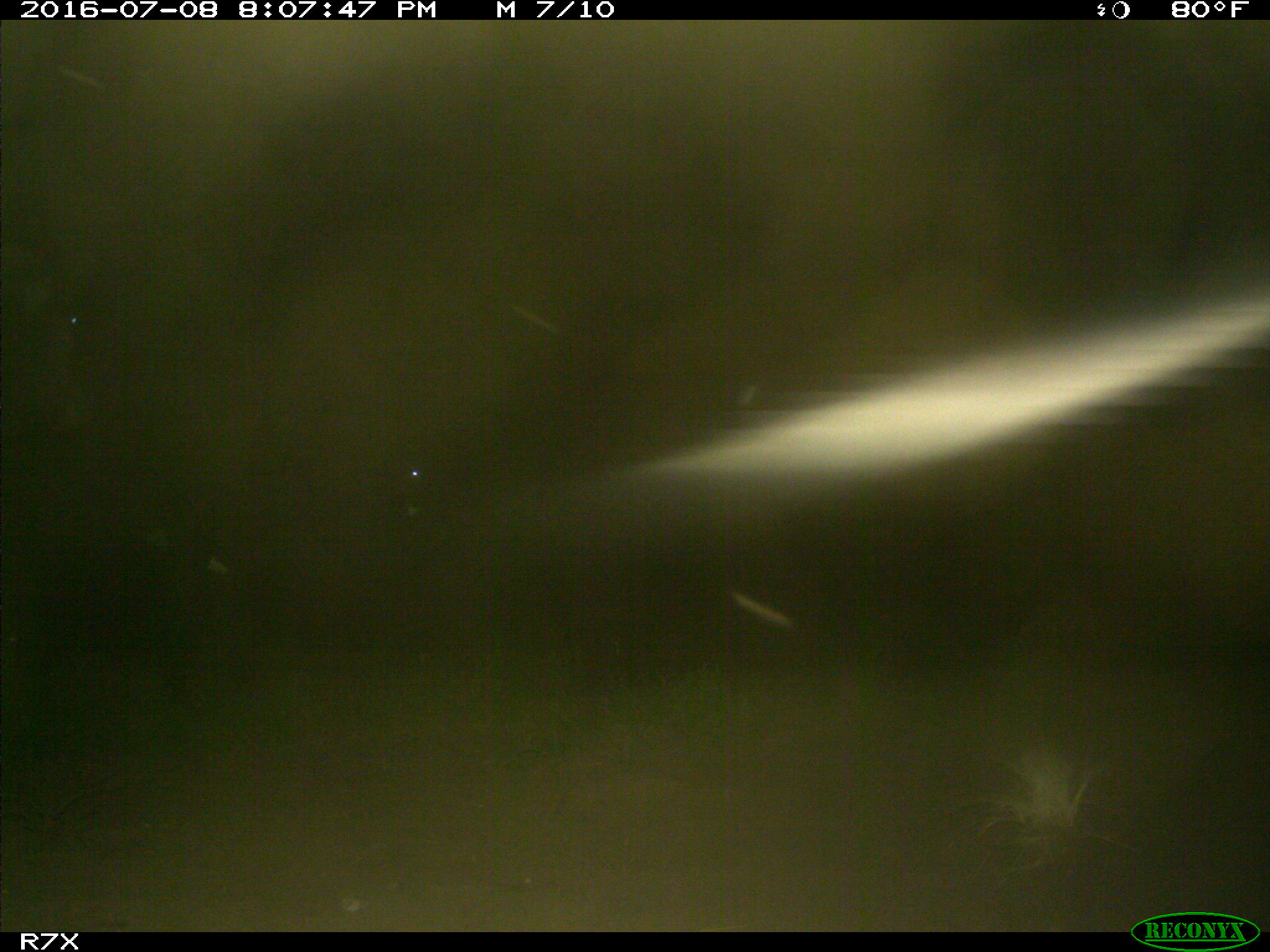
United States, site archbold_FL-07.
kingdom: Animalia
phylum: Chordata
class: Mammalia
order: Artiodactyla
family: Bovidae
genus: Bos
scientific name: Bos taurus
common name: domestic cow